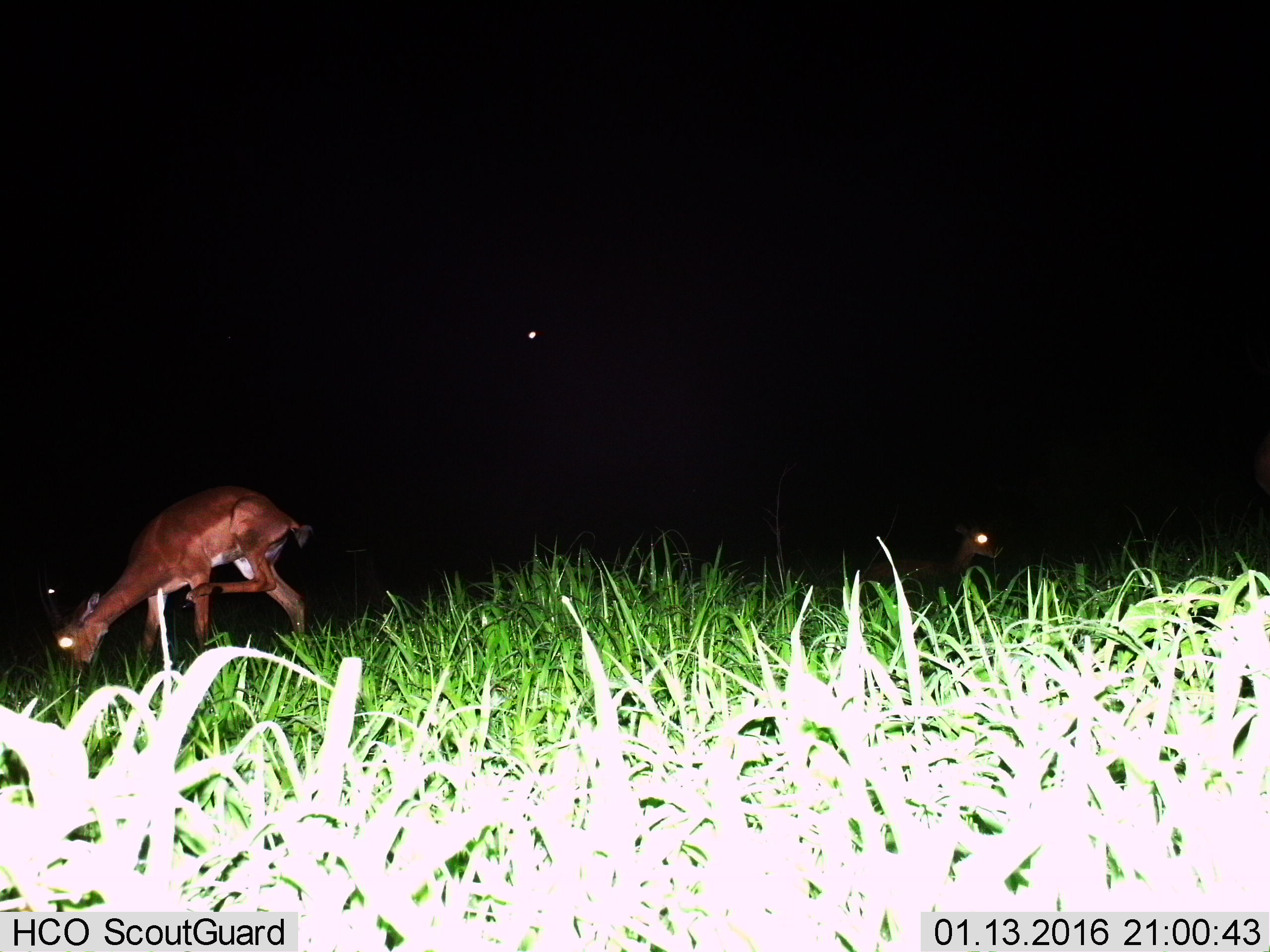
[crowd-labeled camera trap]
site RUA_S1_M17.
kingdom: Animalia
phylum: Chordata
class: Mammalia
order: Artiodactyla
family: Bovidae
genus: Aepyceros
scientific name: Aepyceros melampus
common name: impala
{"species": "impala (Aepyceros melampus)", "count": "2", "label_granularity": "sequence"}